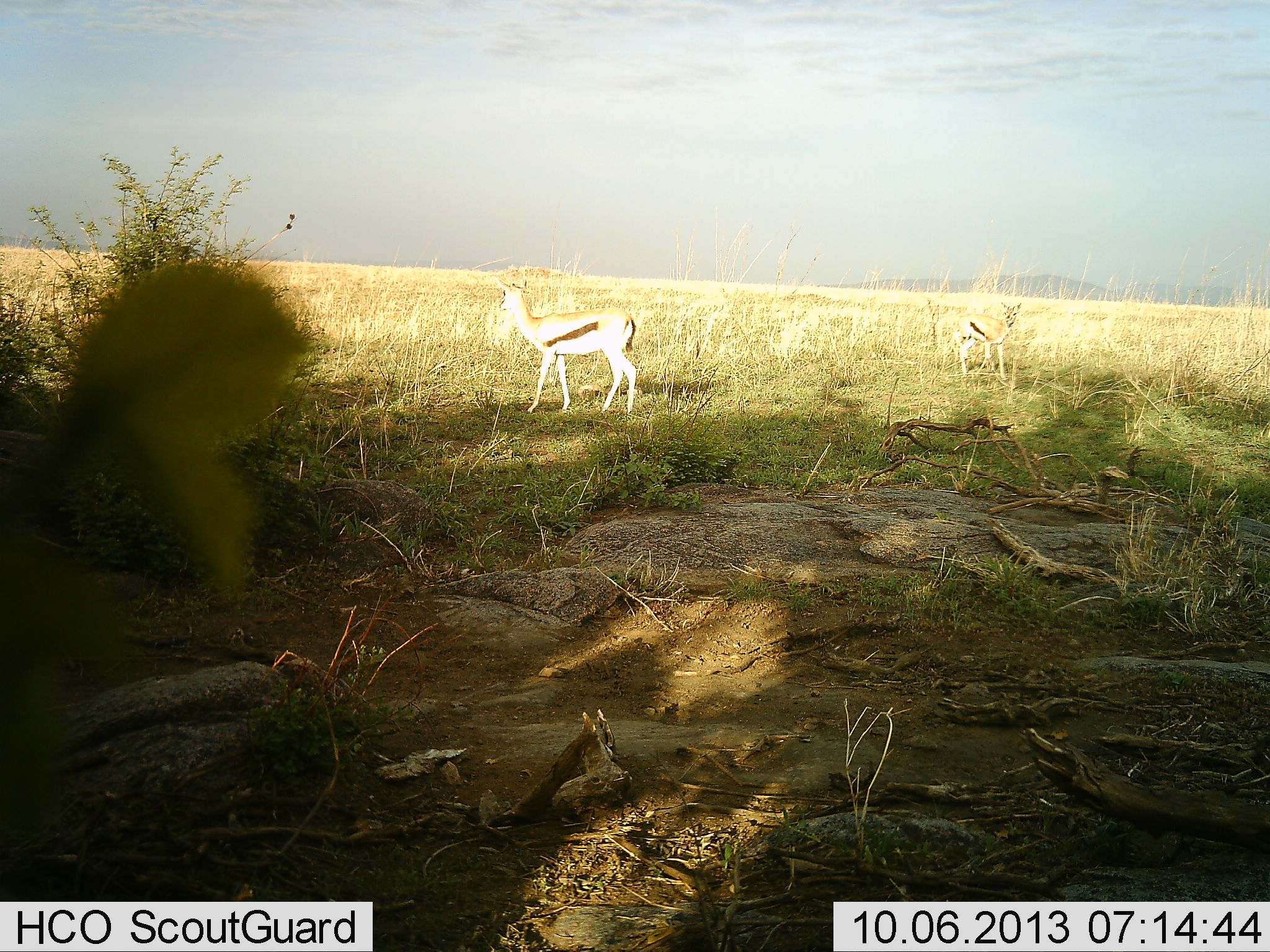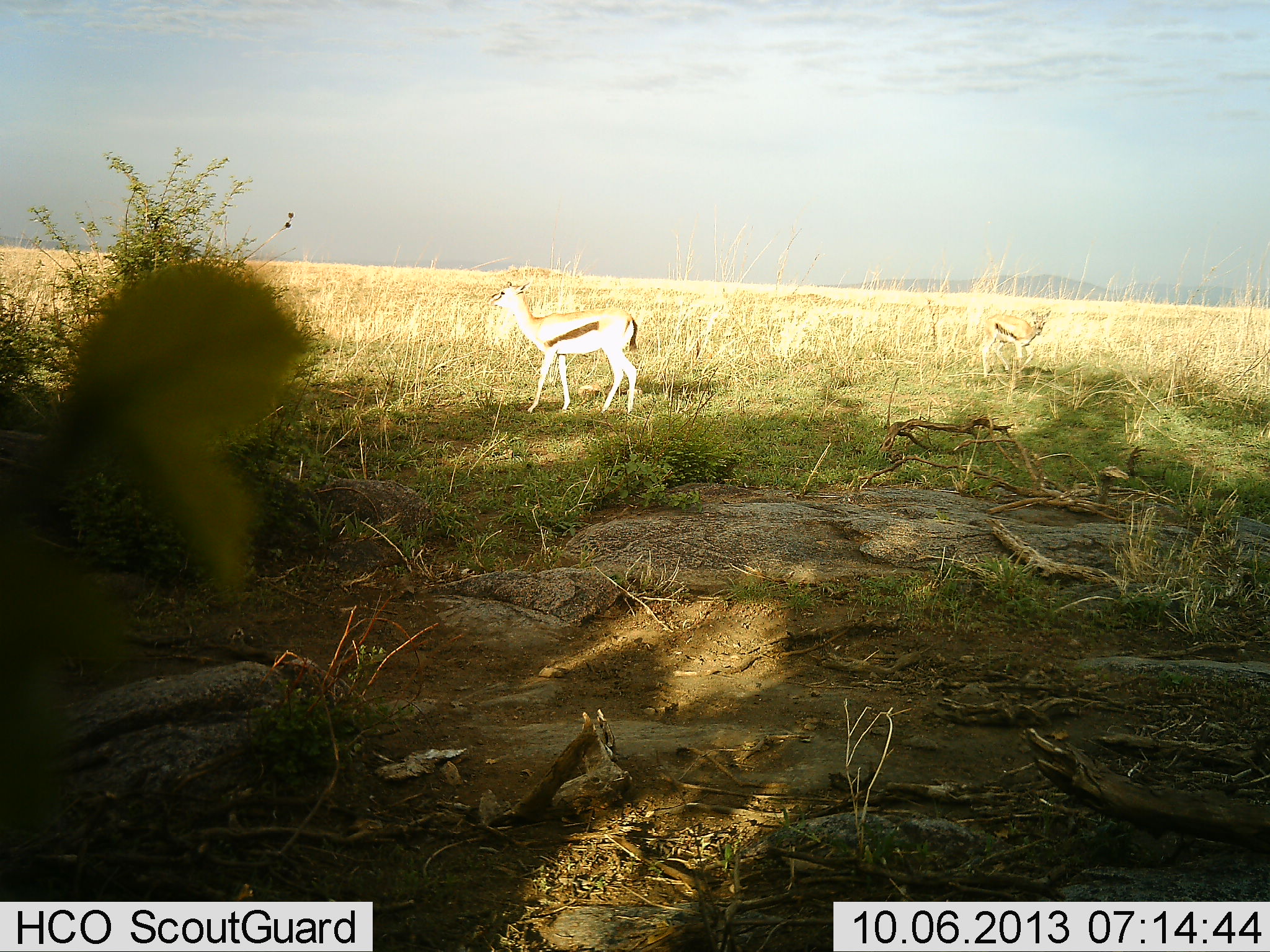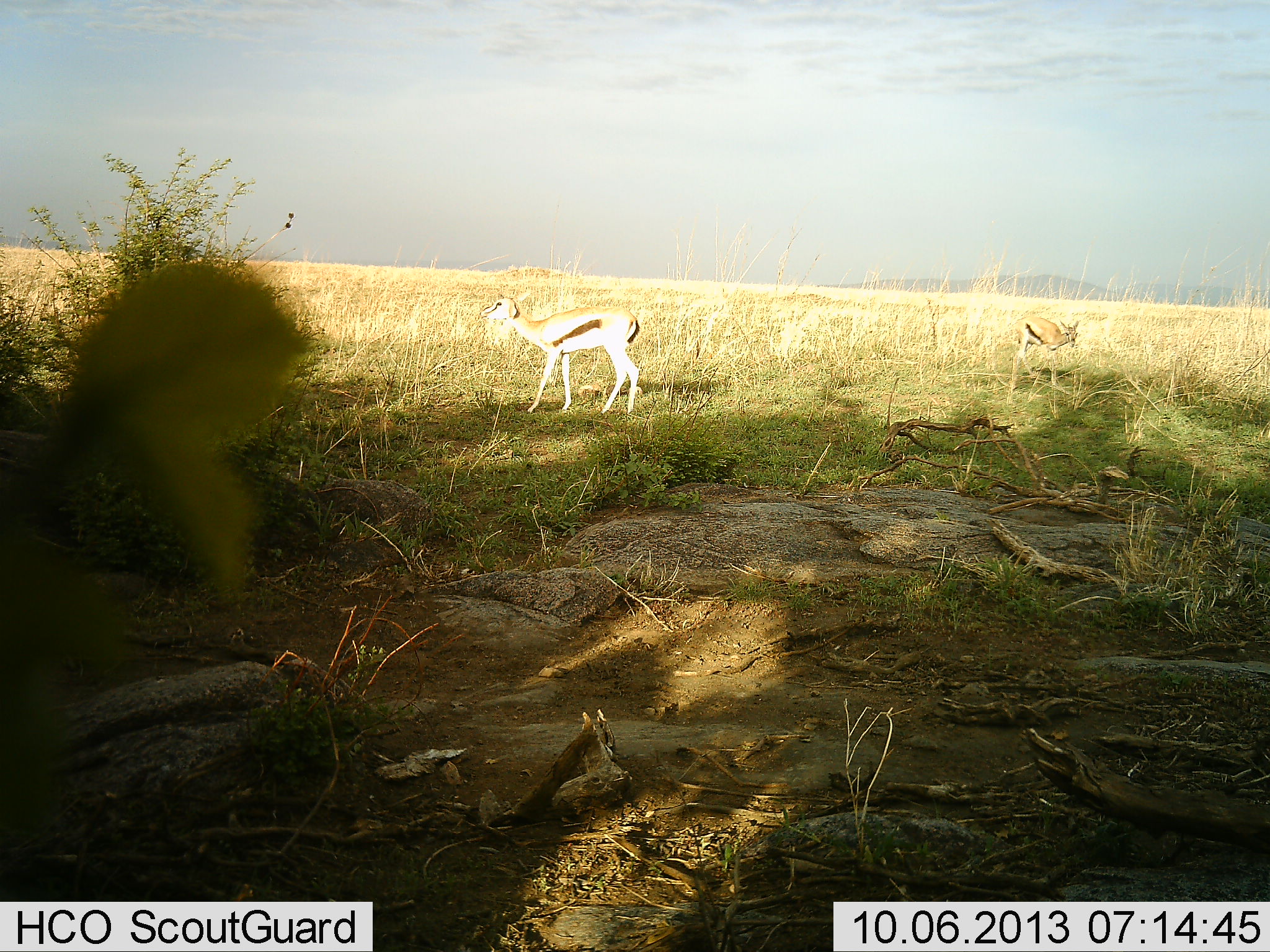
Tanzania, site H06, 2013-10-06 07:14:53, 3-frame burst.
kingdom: Animalia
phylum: Chordata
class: Mammalia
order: Artiodactyla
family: Bovidae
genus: Eudorcas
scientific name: Eudorcas thomsonii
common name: thomson's gazelle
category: gazellethomsons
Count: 2.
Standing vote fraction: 80%.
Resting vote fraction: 10%.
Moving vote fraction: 50%.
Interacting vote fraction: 10%.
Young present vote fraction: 10%.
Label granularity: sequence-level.